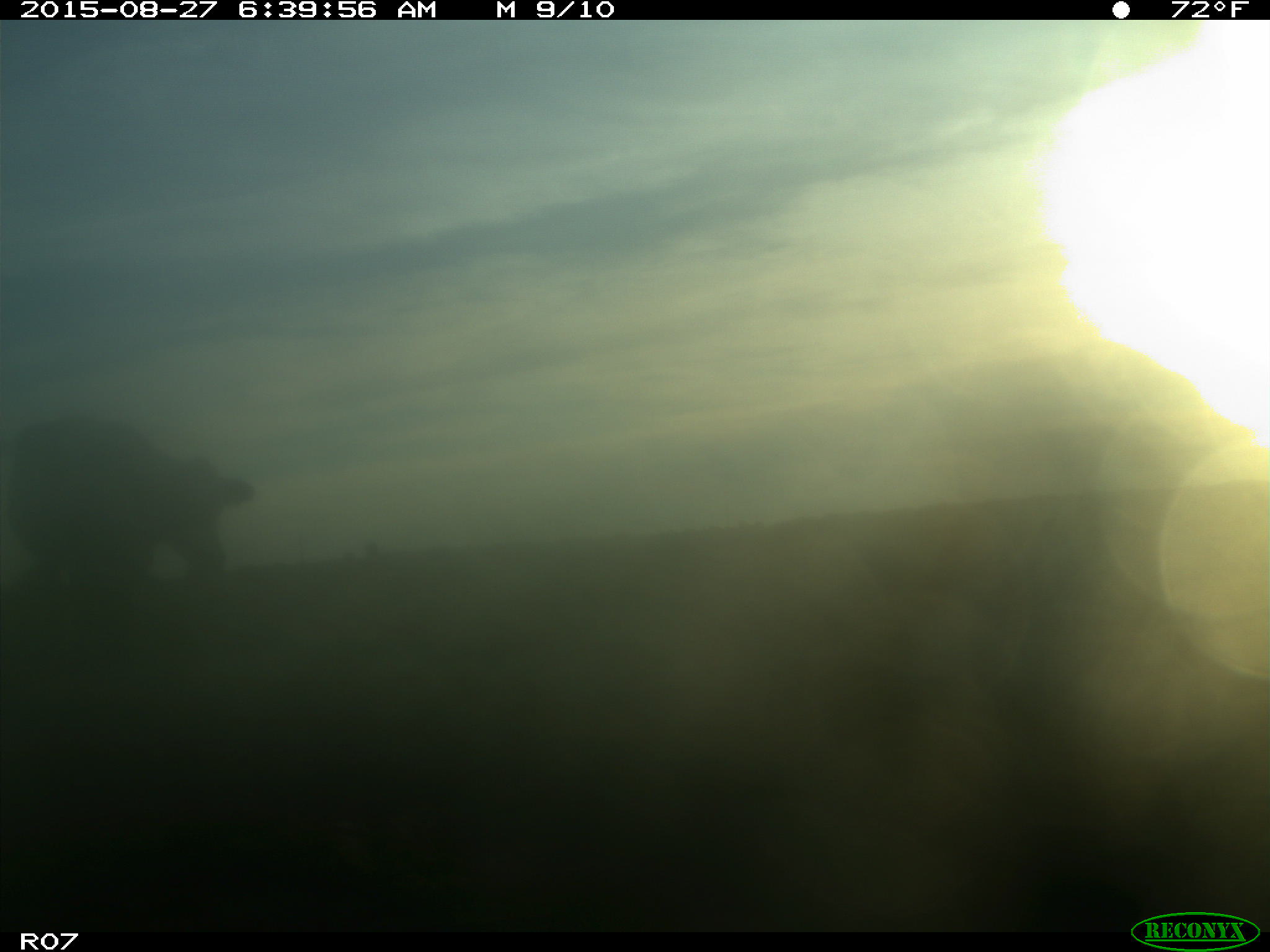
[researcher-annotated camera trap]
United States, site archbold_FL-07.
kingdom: Animalia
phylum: Chordata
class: Mammalia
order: Artiodactyla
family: Bovidae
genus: Bos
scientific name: Bos taurus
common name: domestic cow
Bos taurus (domestic cow).